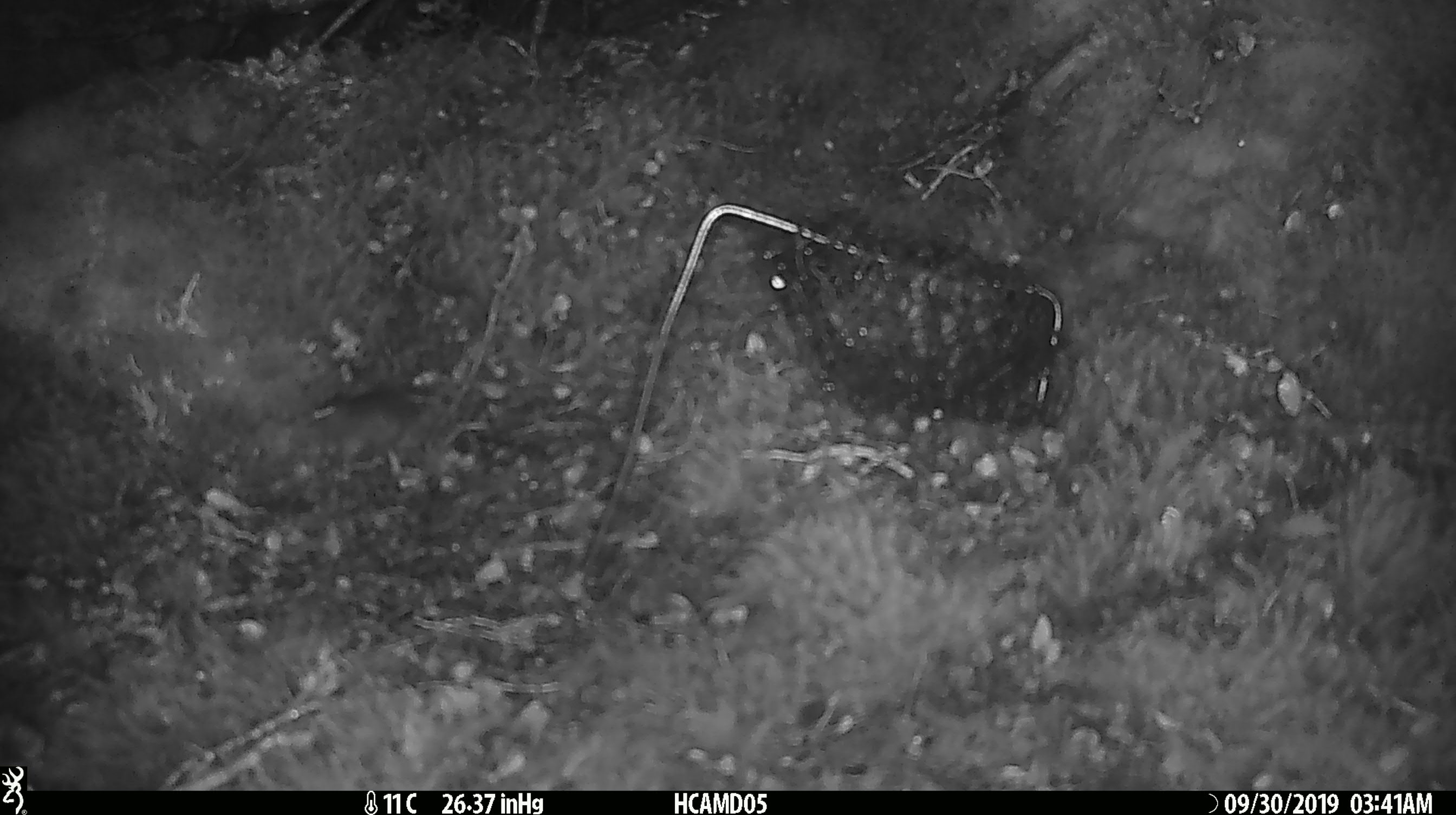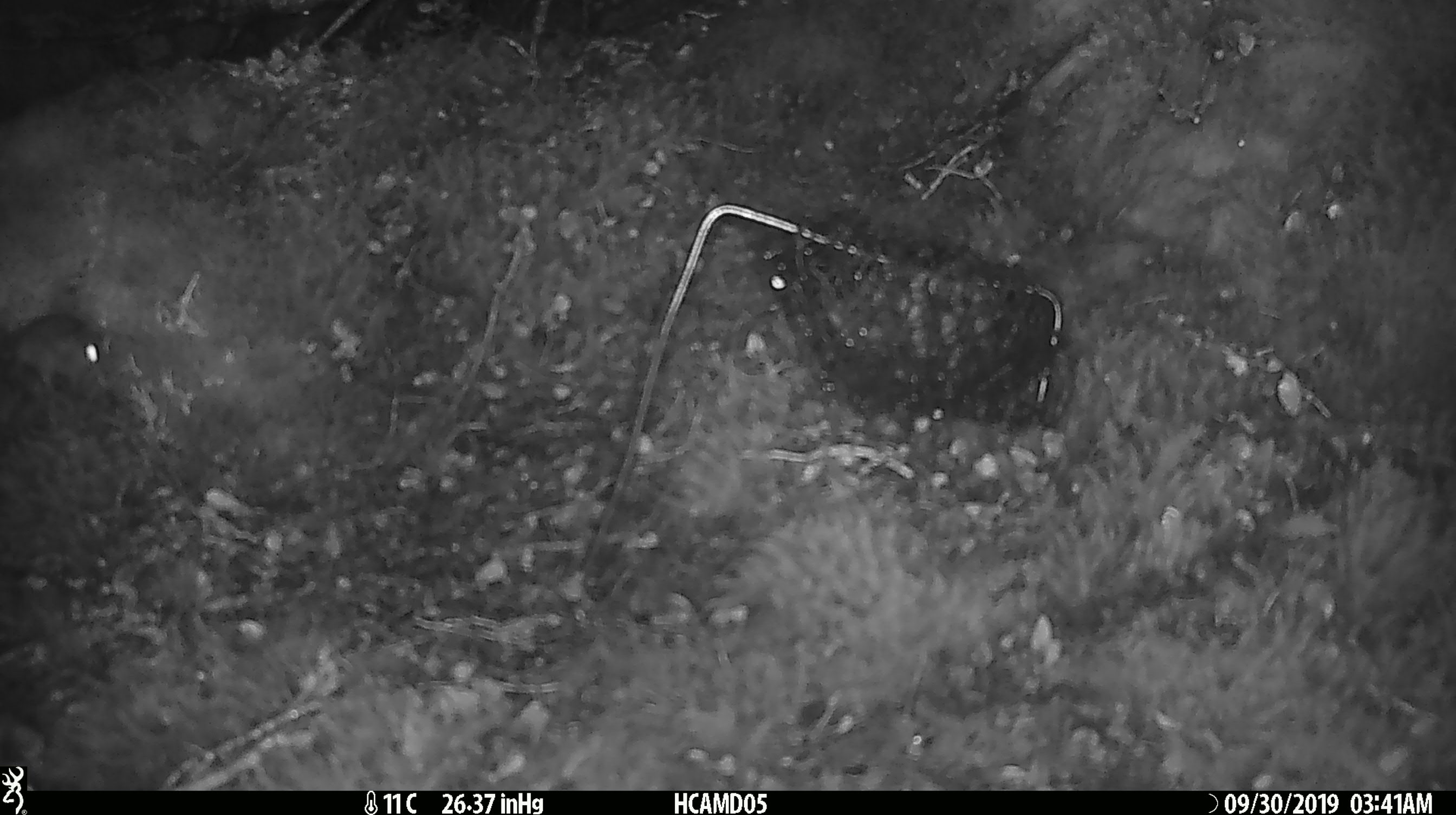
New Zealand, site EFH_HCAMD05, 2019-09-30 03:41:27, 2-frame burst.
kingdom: Animalia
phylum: Chordata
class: Mammalia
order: Rodentia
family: Muridae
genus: Mus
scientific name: Mus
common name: mouse